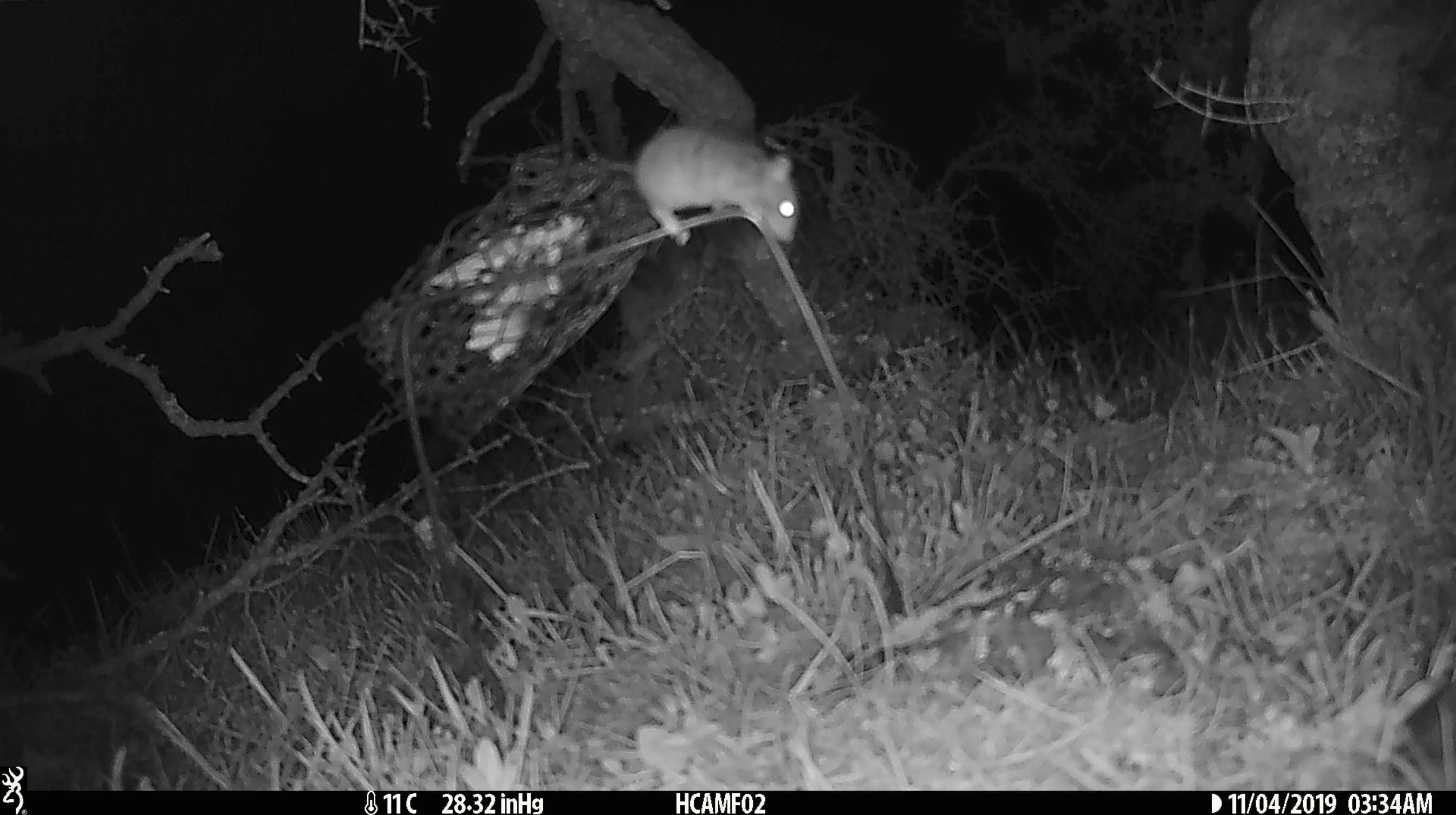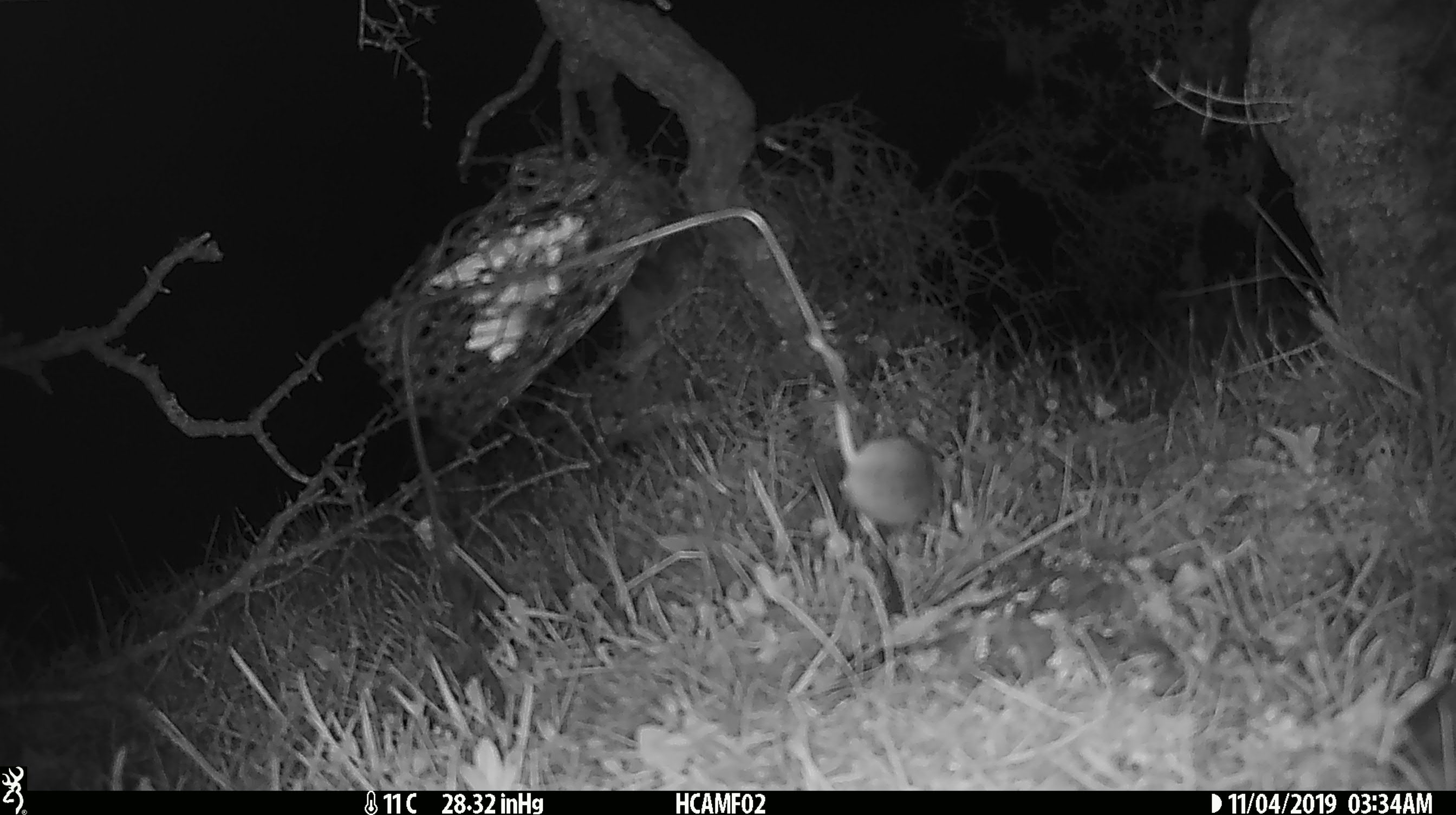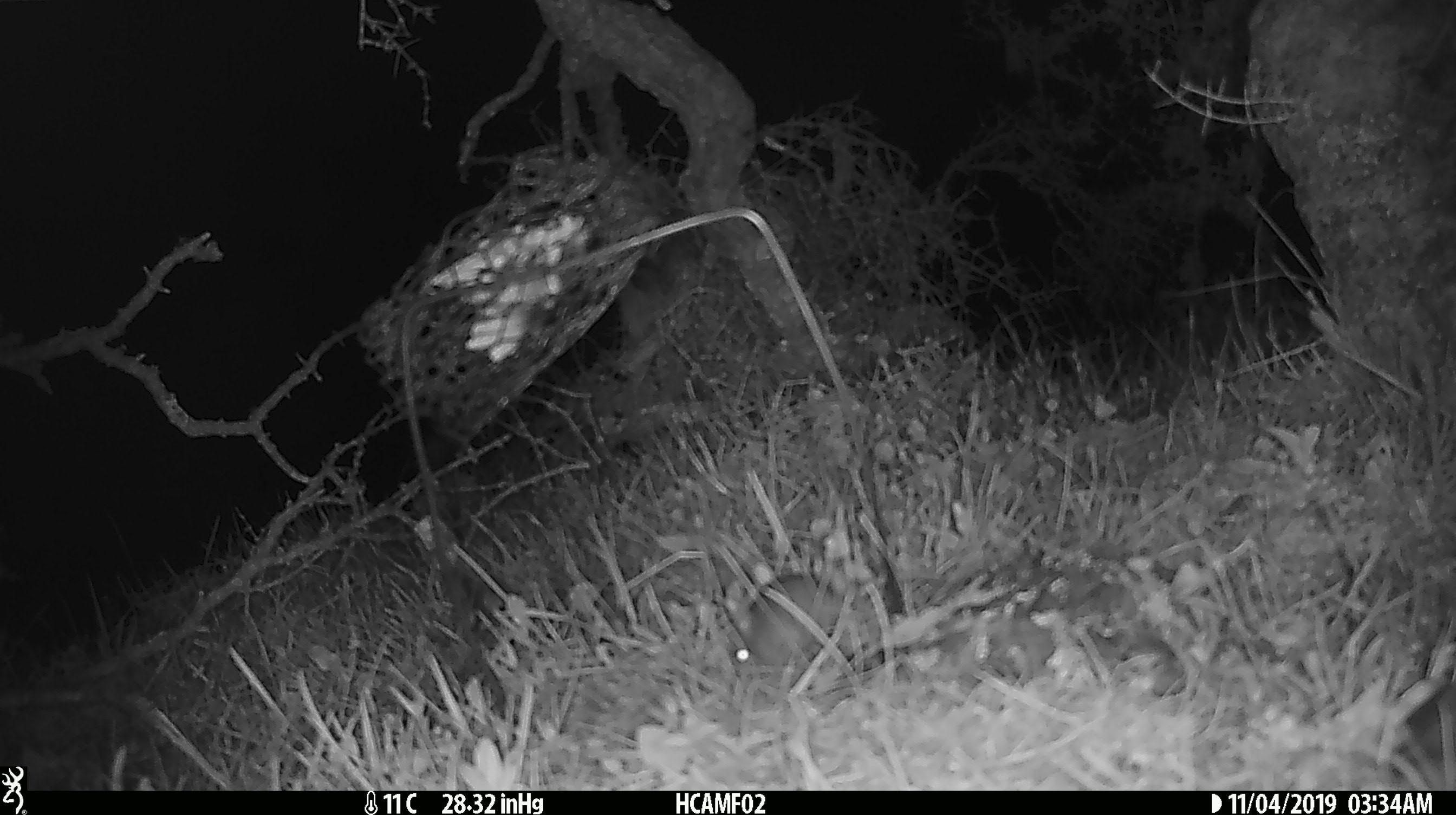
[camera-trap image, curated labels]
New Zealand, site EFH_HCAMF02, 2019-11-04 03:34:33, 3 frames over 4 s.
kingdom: Animalia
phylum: Chordata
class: Mammalia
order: Rodentia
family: Muridae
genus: Mus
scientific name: Mus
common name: mouse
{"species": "mouse (Mus)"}